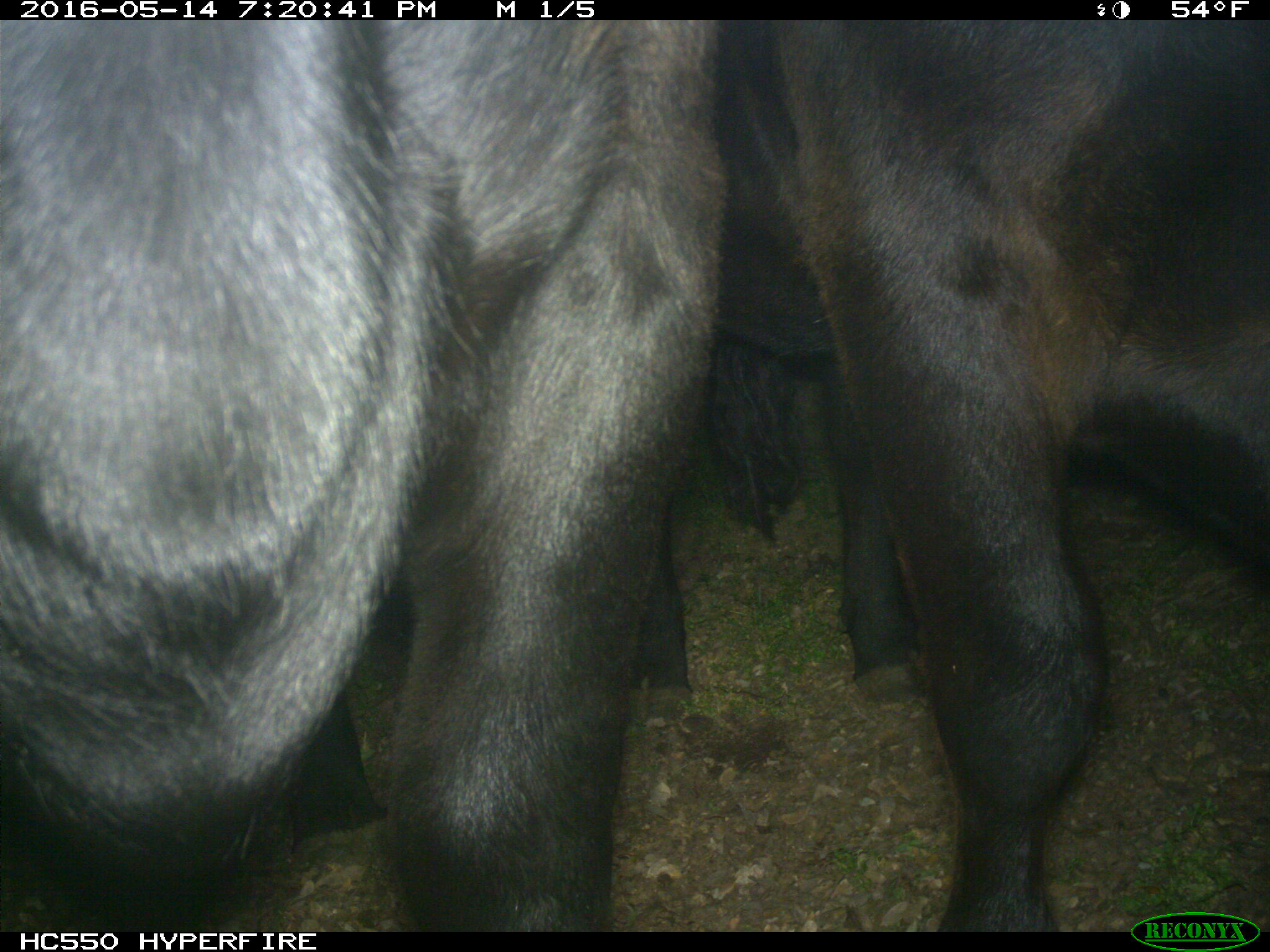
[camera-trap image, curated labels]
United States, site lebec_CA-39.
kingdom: Animalia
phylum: Chordata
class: Mammalia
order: Artiodactyla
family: Bovidae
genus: Bos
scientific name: Bos taurus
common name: domestic cow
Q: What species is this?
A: Bos taurus (domestic cow).